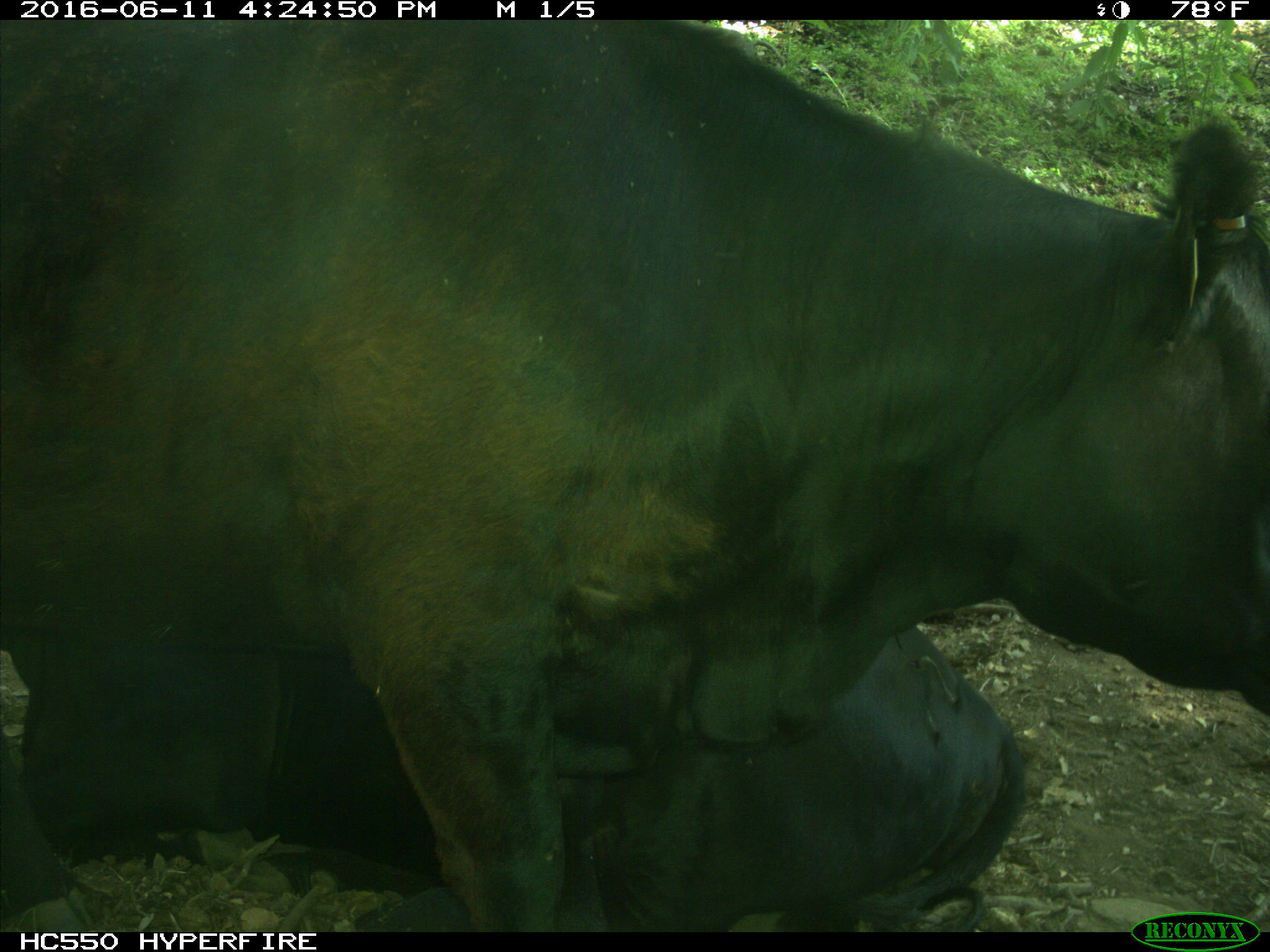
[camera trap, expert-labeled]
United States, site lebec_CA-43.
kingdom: Animalia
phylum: Chordata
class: Mammalia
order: Artiodactyla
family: Bovidae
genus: Bos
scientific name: Bos taurus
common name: domestic cow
Bos taurus (domestic cow).